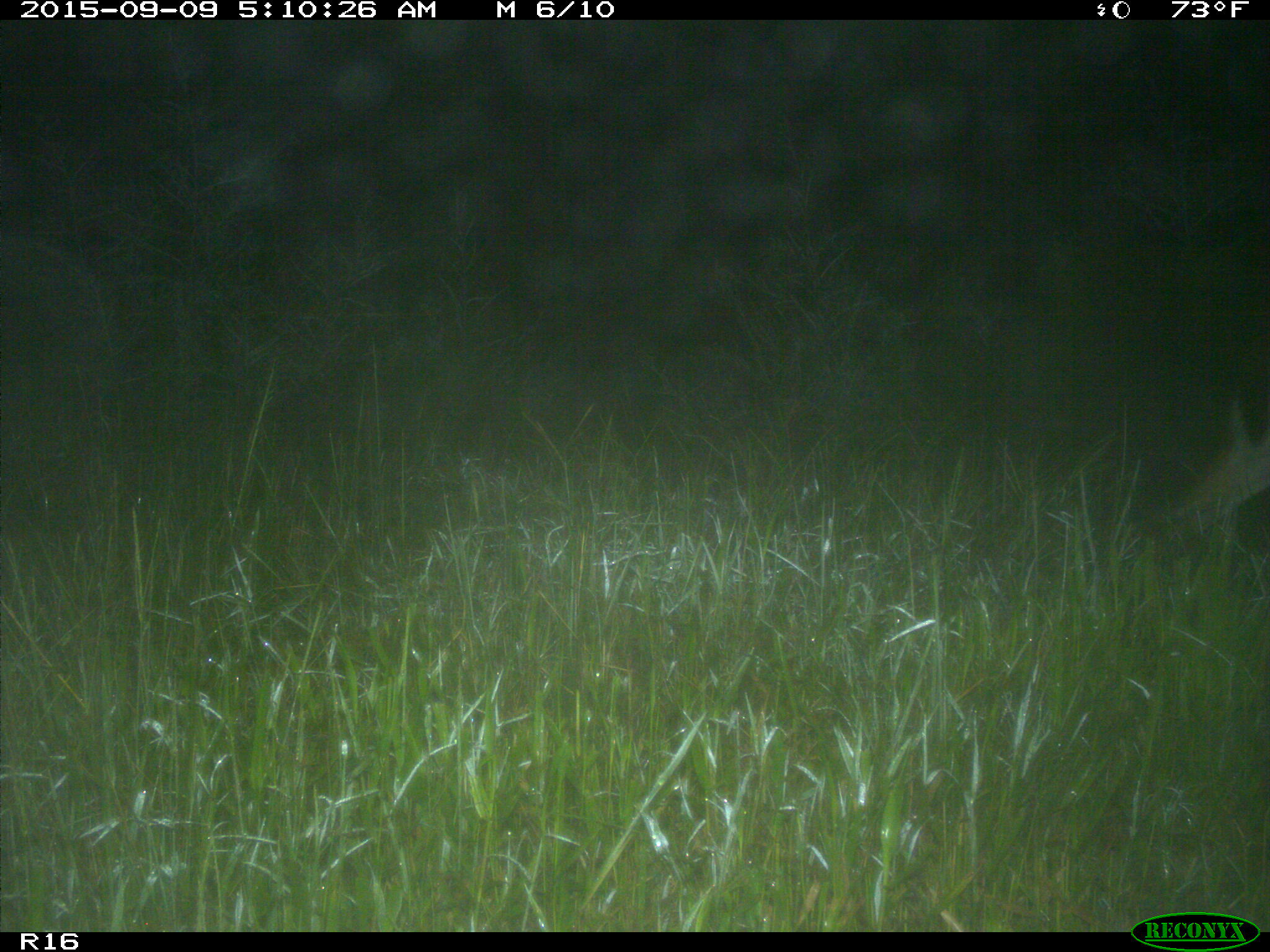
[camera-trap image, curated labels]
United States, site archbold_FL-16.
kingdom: Animalia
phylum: Chordata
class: Mammalia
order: Artiodactyla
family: Cervidae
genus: Odocoileus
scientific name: Odocoileus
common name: deer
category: unidentified deer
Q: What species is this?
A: Unidentified deer (deer) (Odocoileus).